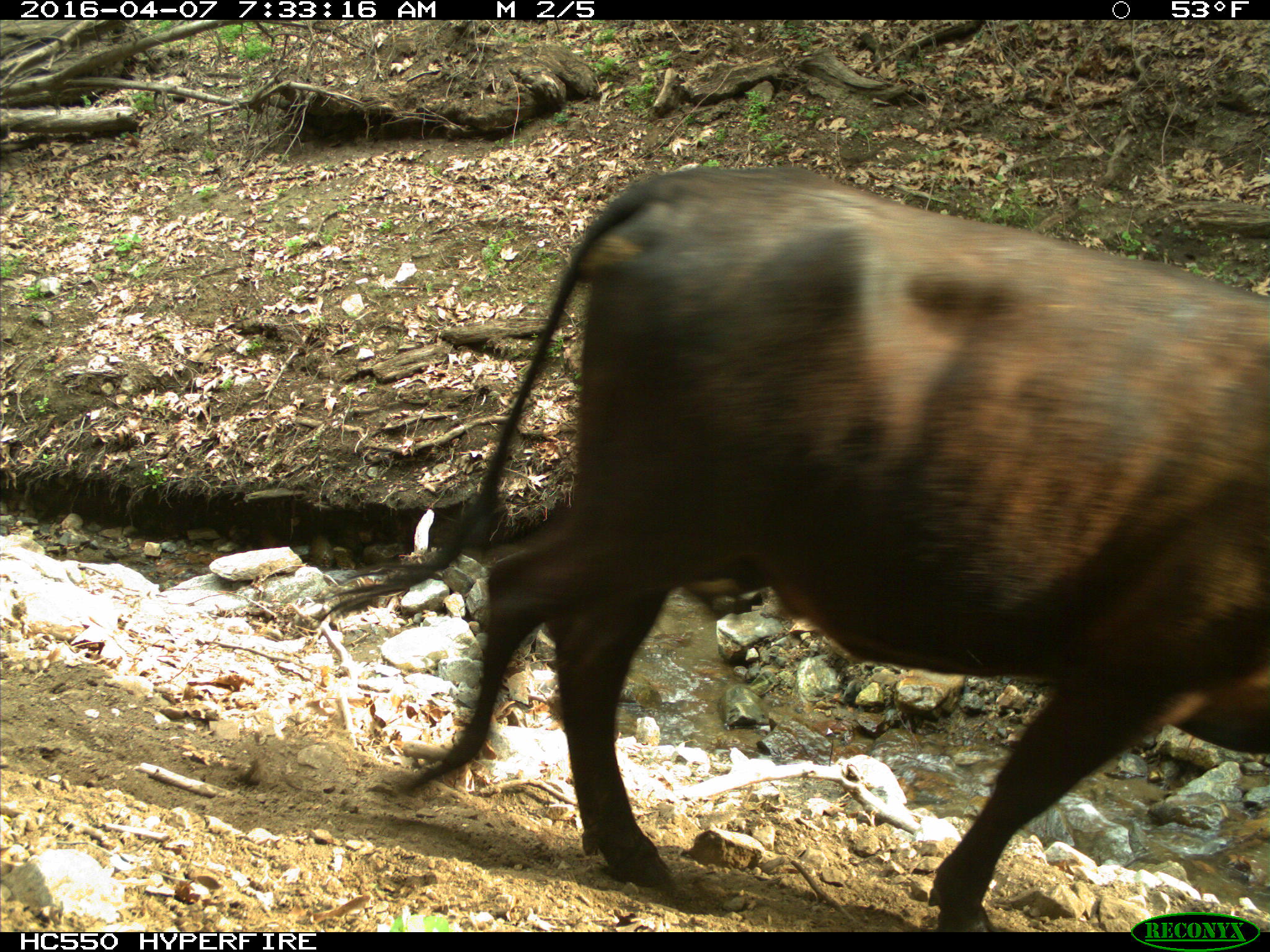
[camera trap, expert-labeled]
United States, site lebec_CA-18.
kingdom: Animalia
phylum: Chordata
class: Mammalia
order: Artiodactyla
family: Bovidae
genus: Bos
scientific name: Bos taurus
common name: domestic cow